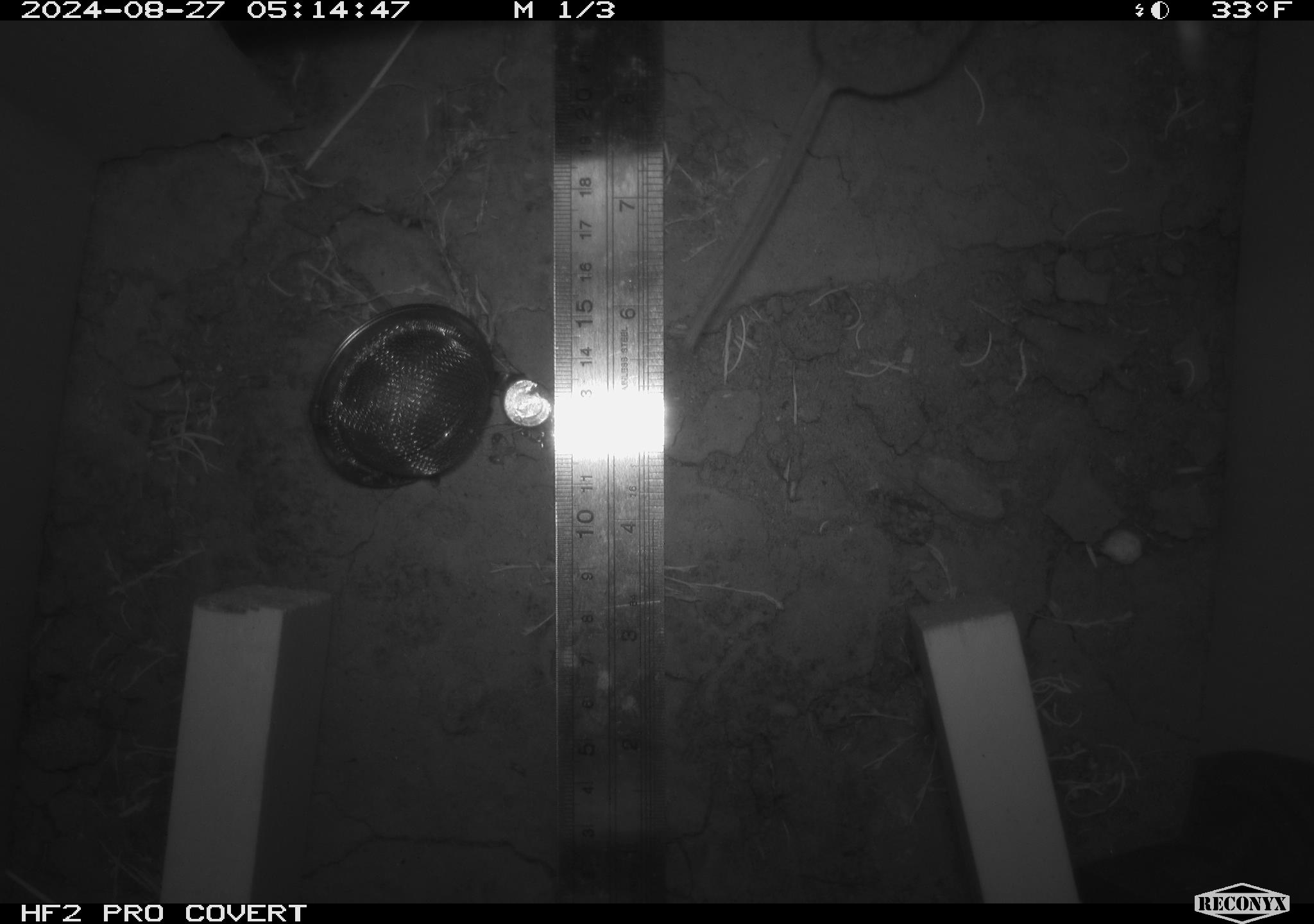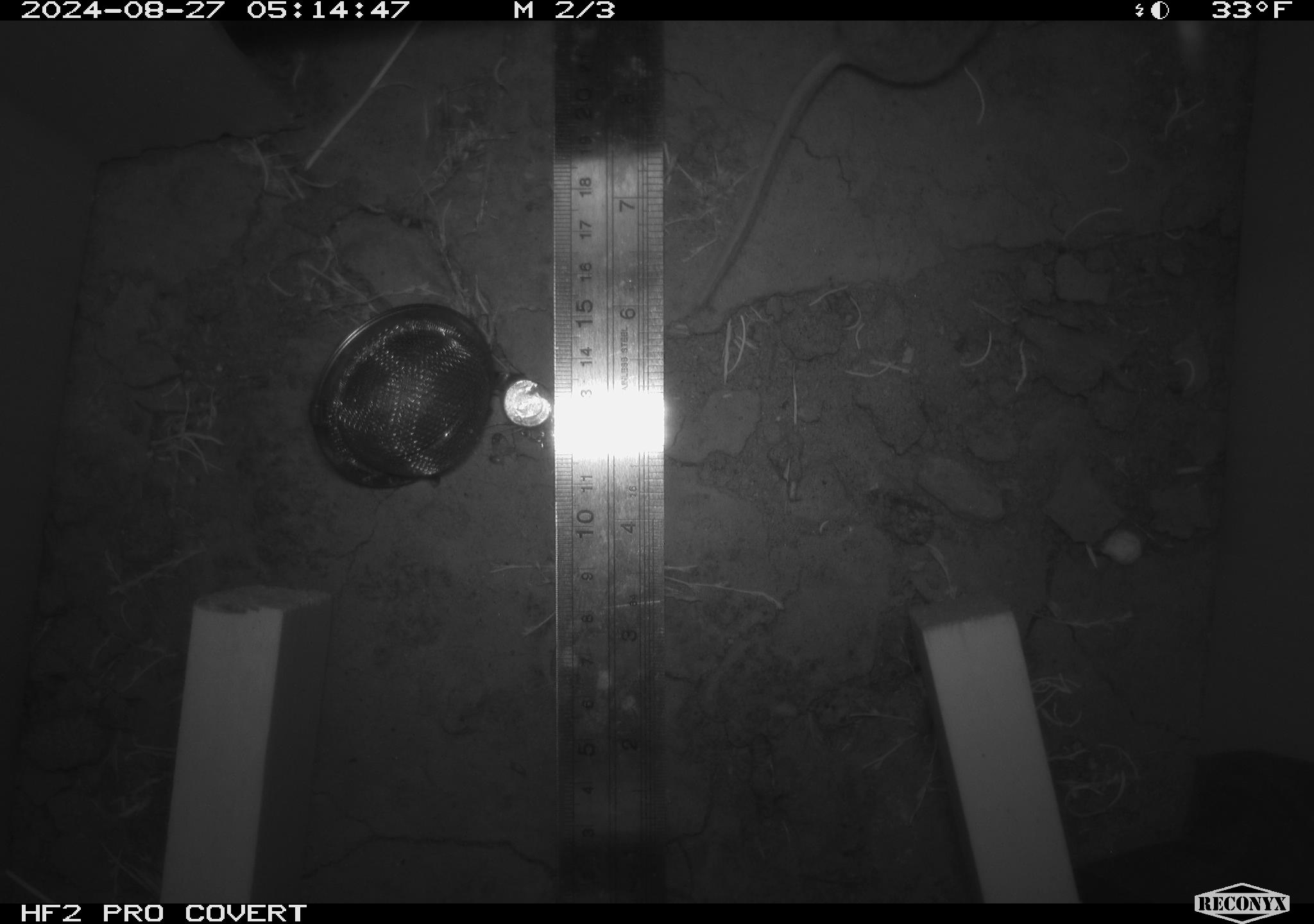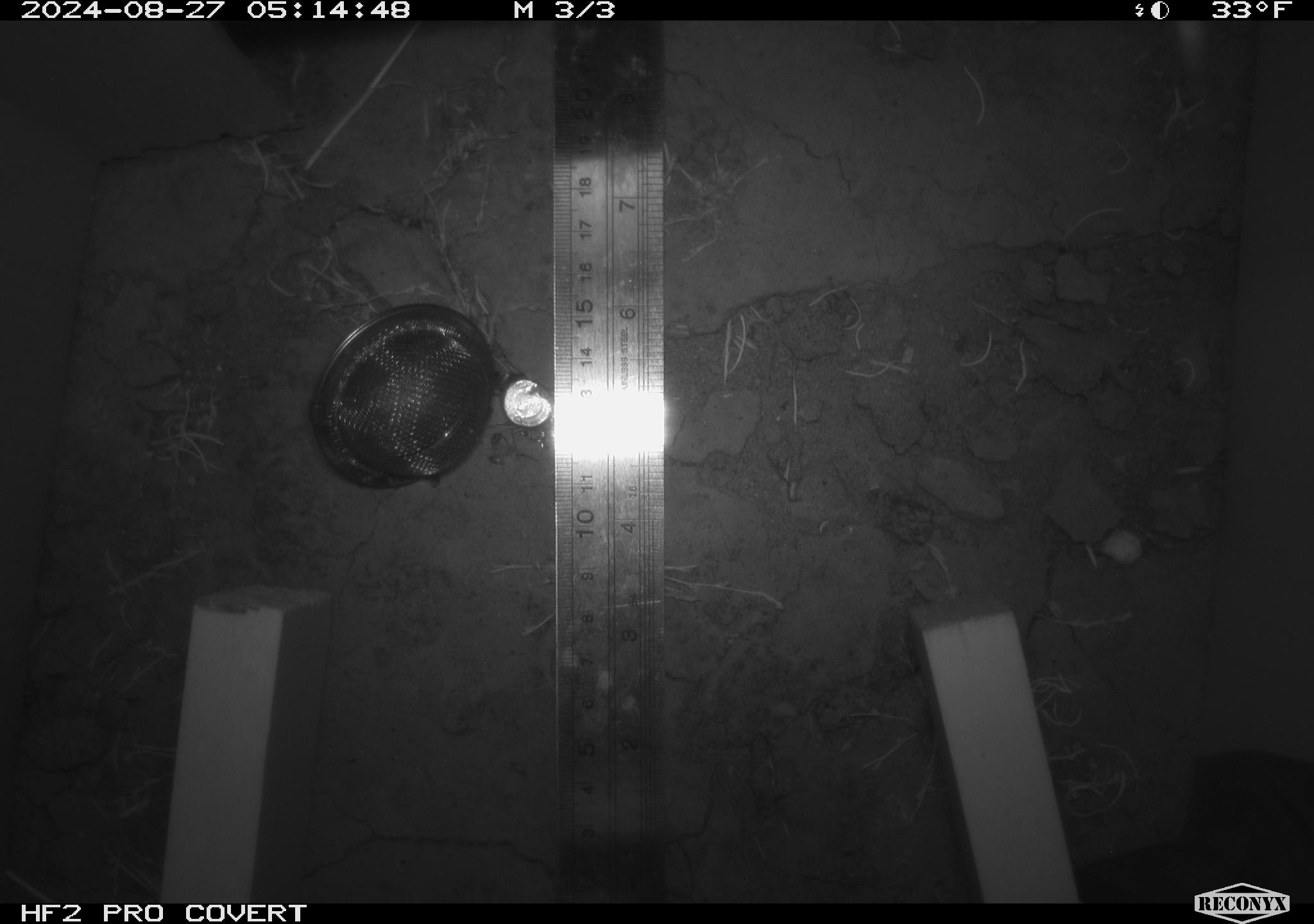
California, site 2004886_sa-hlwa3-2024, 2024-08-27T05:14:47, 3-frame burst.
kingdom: Animalia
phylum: Chordata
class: Mammalia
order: Rodentia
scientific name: Rodentia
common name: mouse species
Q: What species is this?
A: Mouse species (Rodentia).